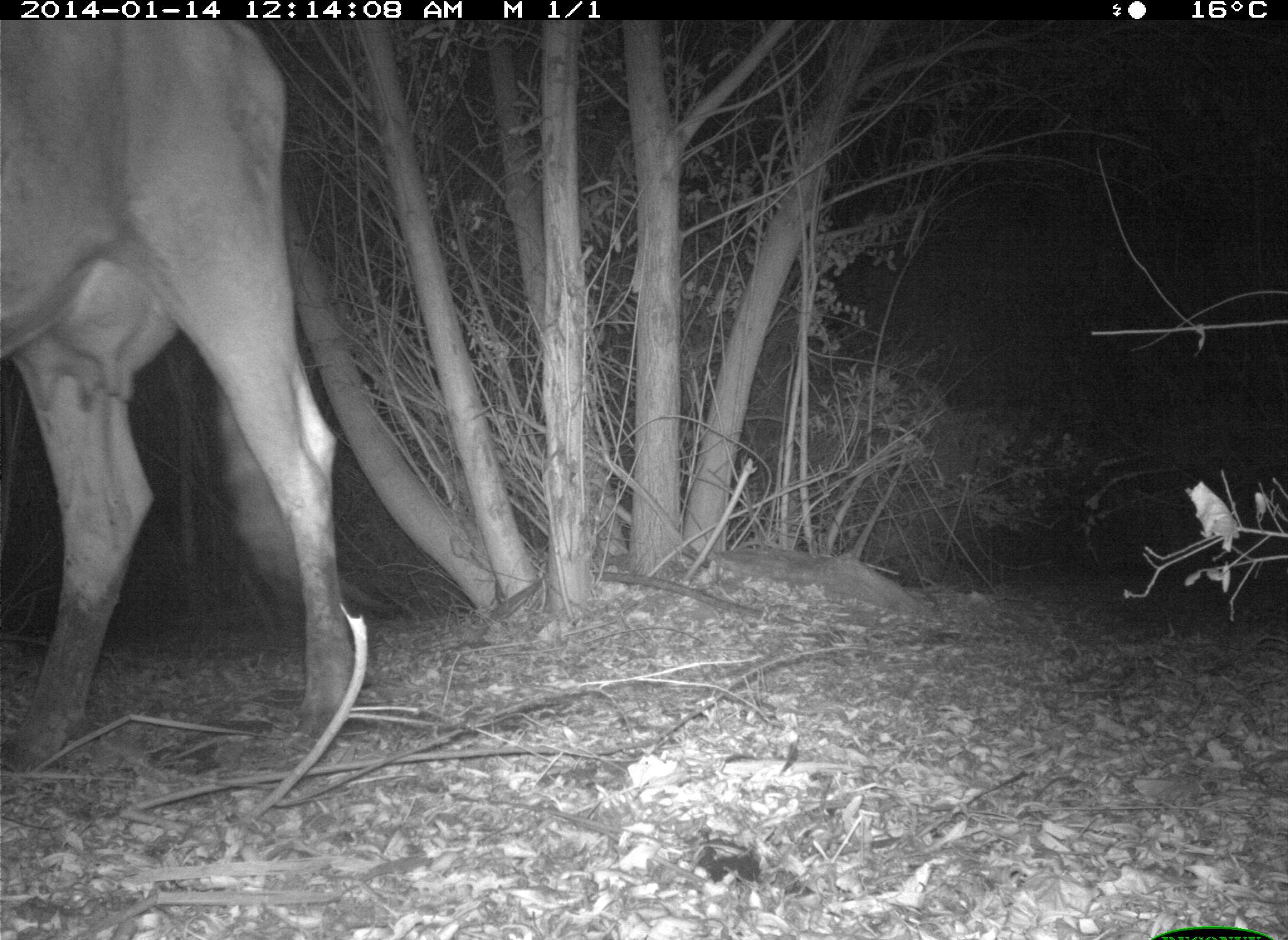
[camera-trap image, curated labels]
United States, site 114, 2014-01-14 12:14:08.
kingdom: Animalia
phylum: Chordata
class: Mammalia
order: Artiodactyla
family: Bovidae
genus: Bos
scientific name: Bos taurus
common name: cow